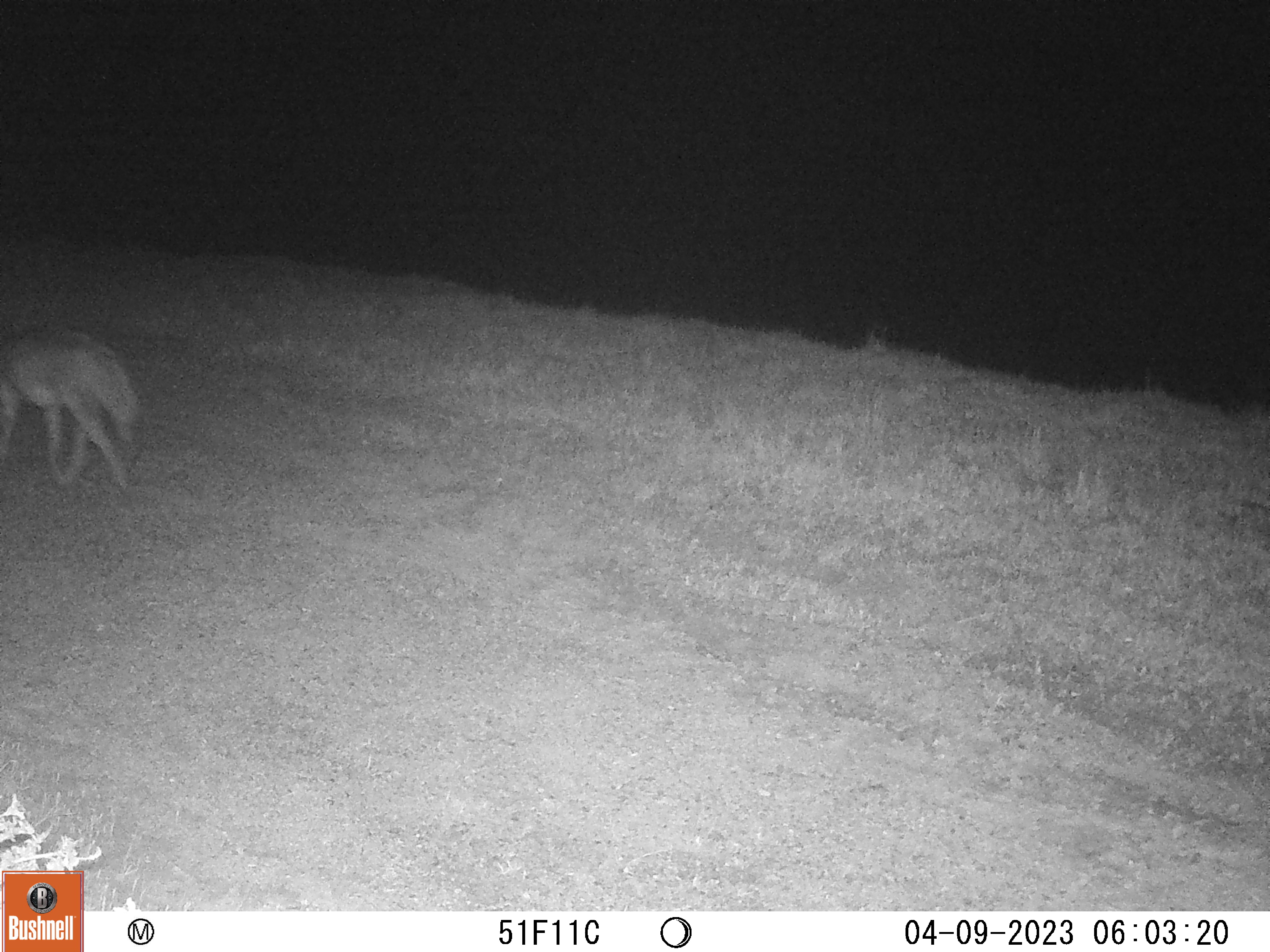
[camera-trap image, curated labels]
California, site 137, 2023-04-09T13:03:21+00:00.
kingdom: Animalia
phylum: Chordata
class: Mammalia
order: Carnivora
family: Canidae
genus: Canis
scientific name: Canis latrans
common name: coyote